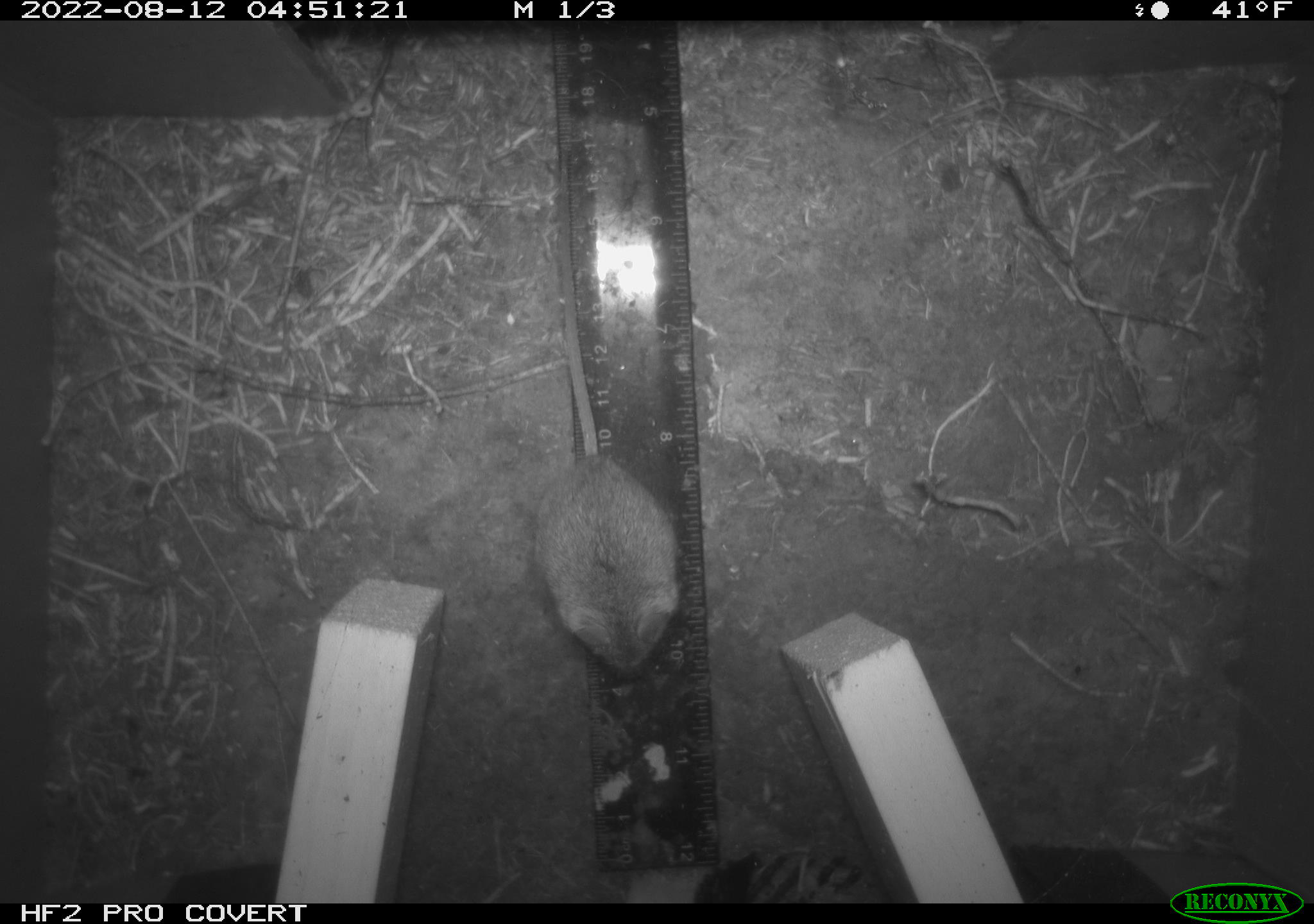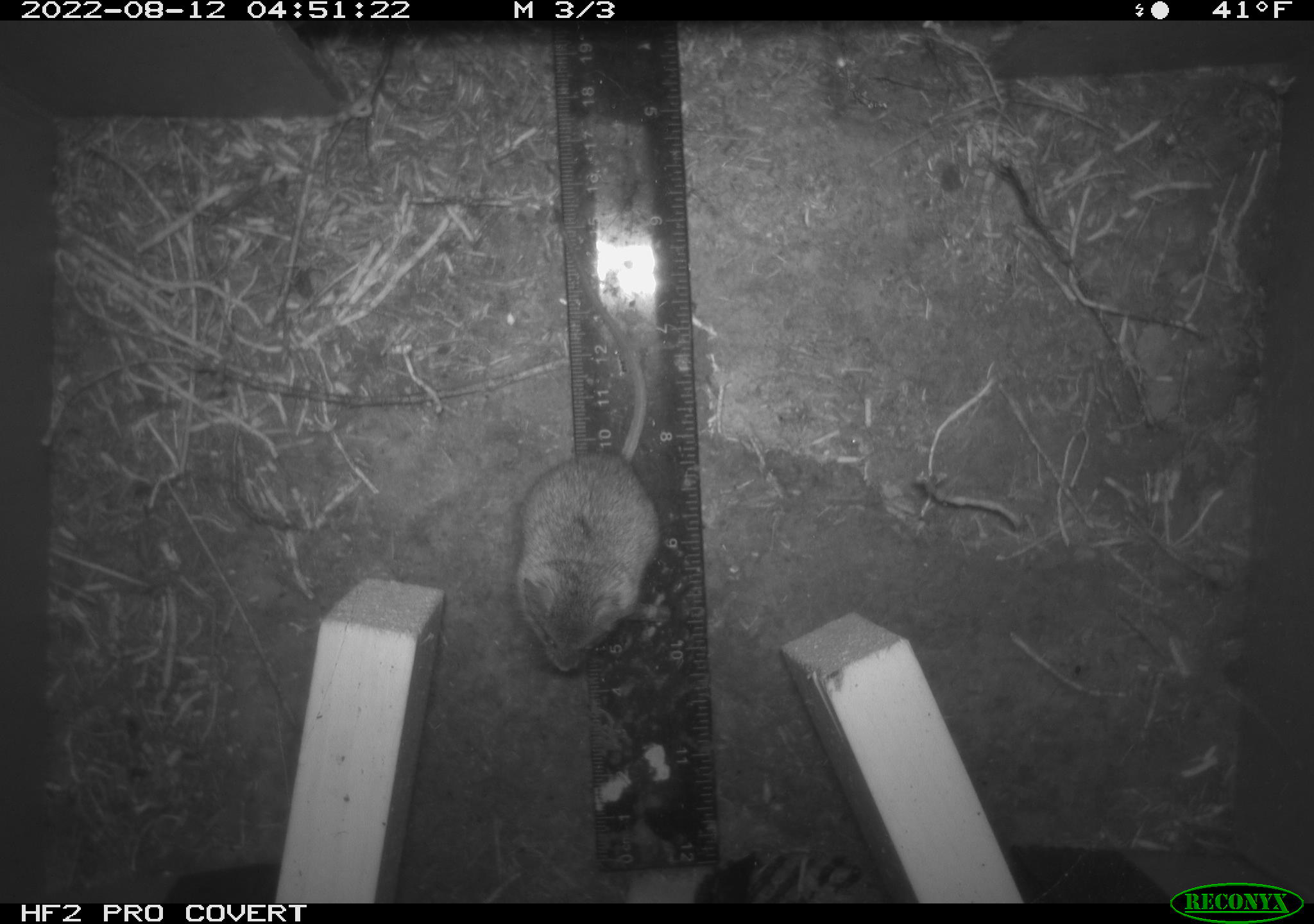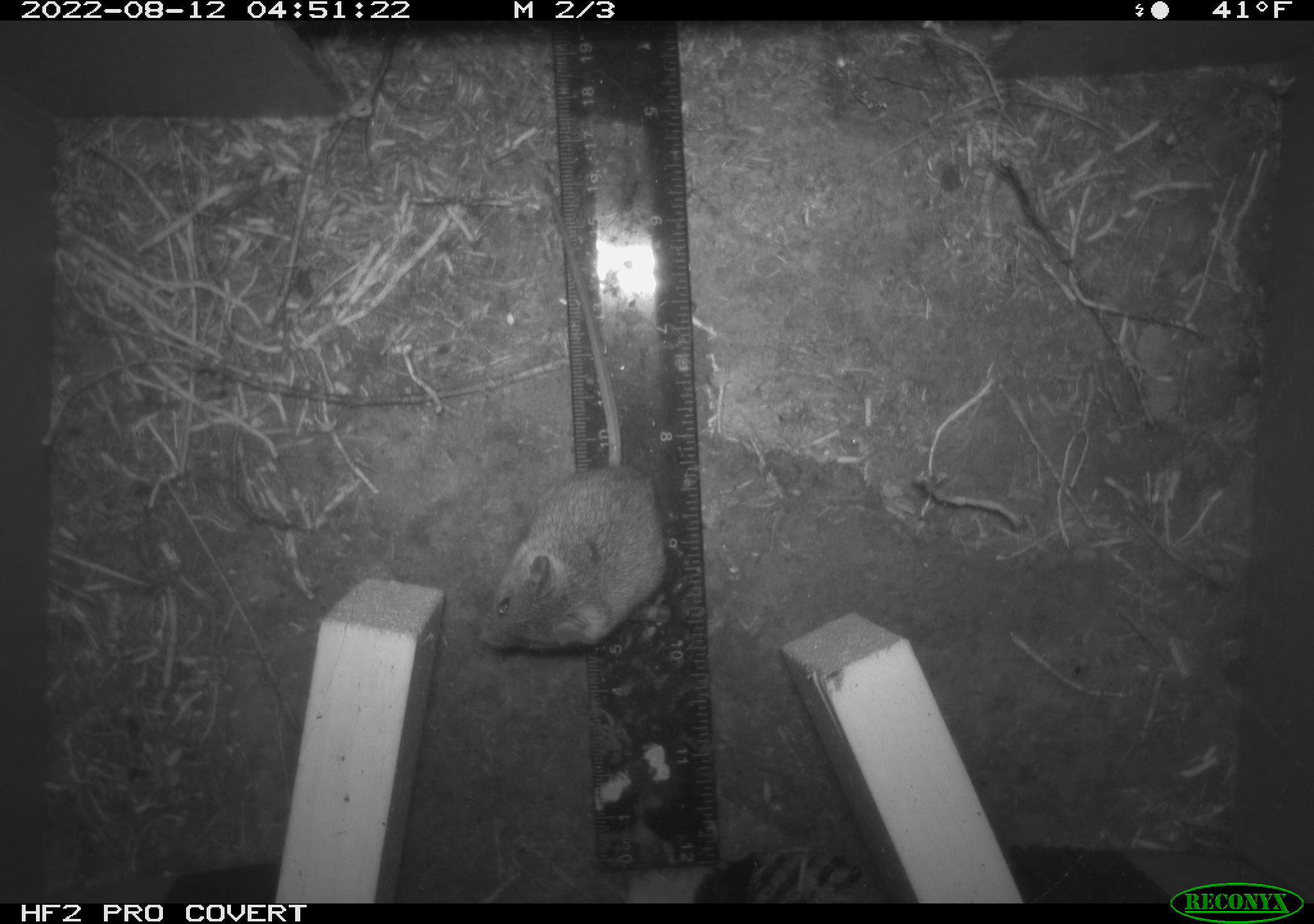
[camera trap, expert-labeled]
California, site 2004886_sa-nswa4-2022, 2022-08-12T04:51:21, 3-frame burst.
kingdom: Animalia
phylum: Chordata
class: Mammalia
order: Rodentia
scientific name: Rodentia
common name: rodent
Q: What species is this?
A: Rodent (Rodentia).